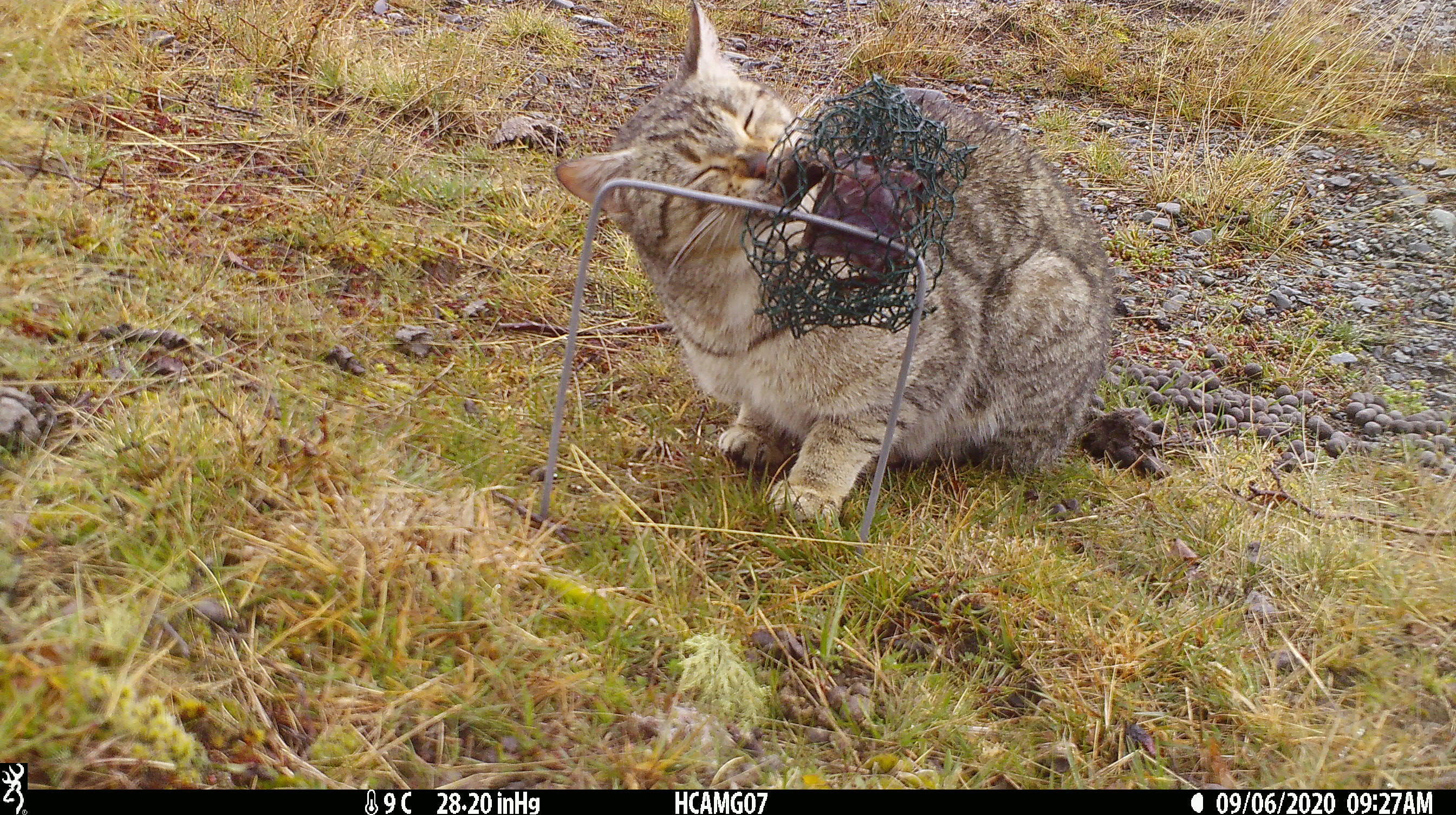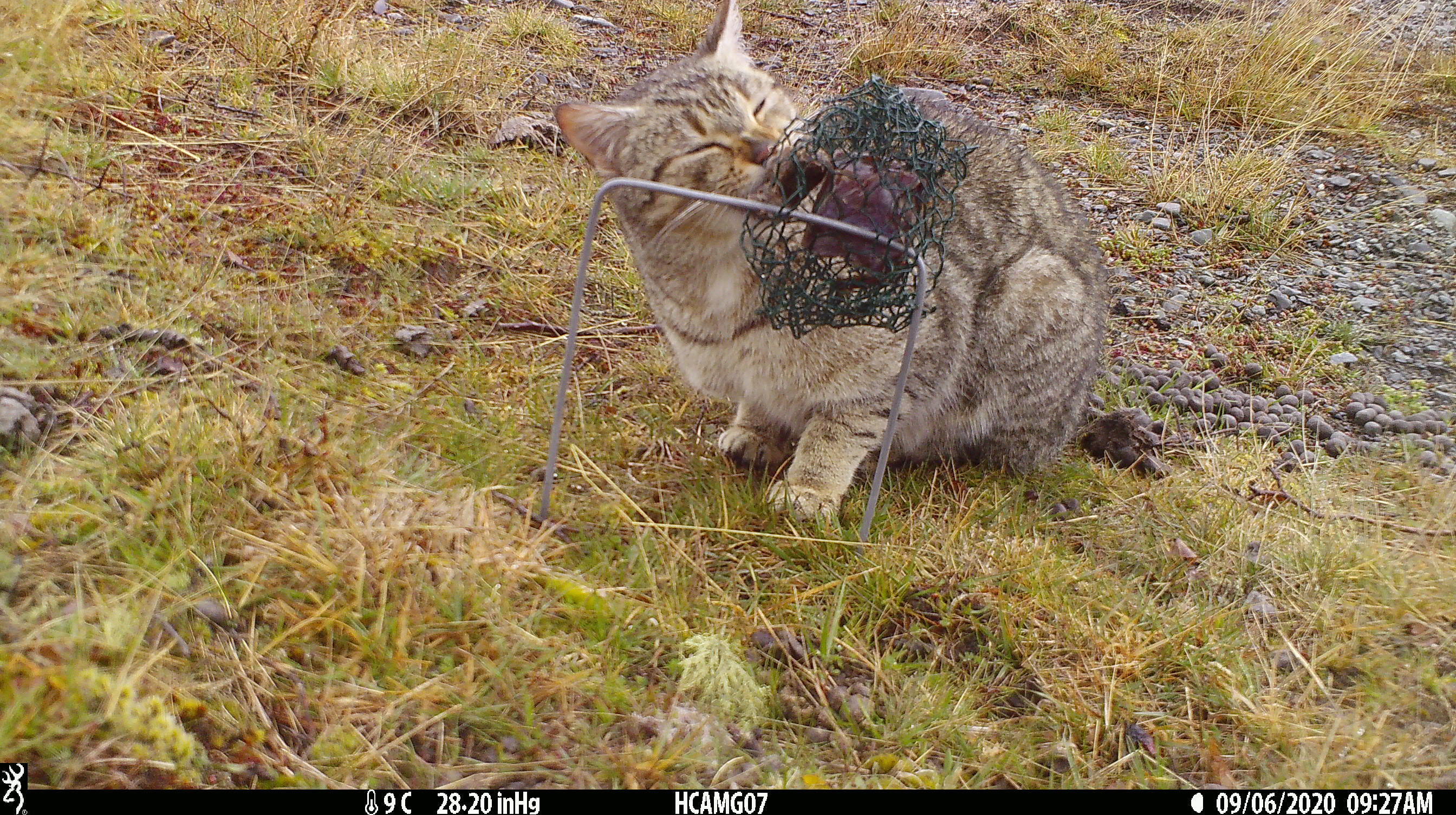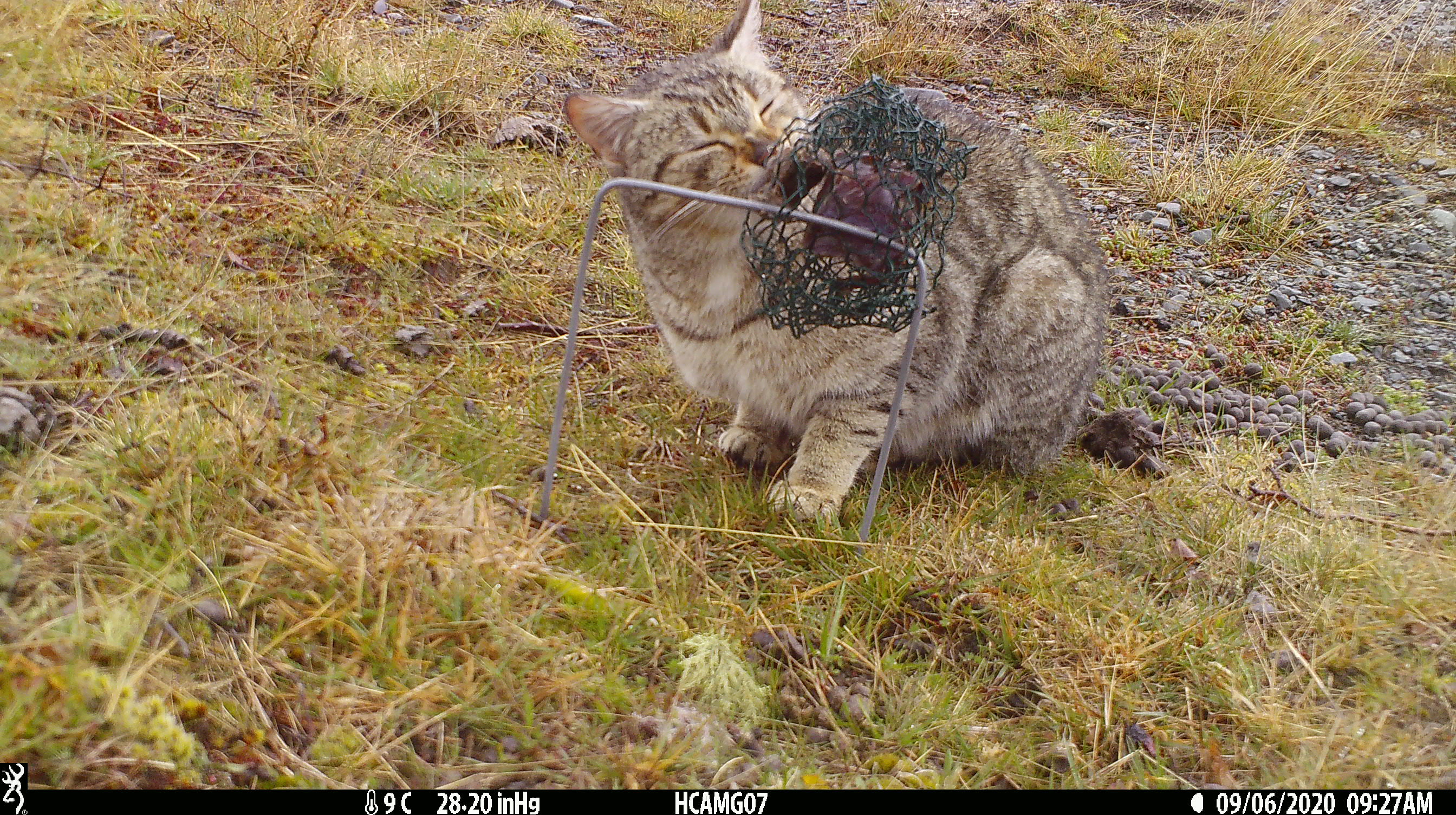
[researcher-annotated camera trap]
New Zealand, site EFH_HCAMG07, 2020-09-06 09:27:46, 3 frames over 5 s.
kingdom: Animalia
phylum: Chordata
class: Mammalia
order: Carnivora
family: Felidae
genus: Felis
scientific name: Felis catus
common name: domestic cat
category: cat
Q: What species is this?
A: Cat (domestic cat) (Felis catus).